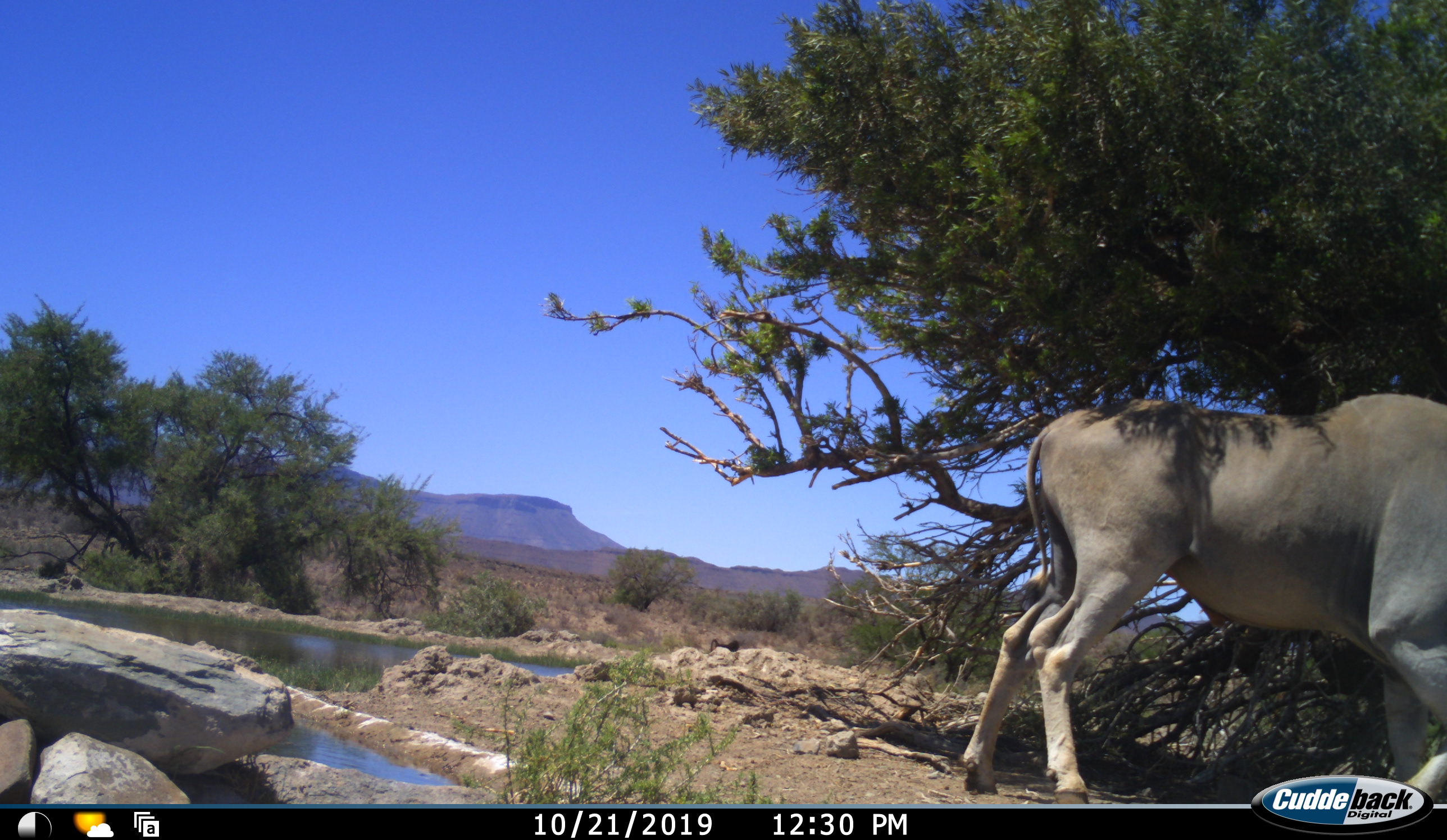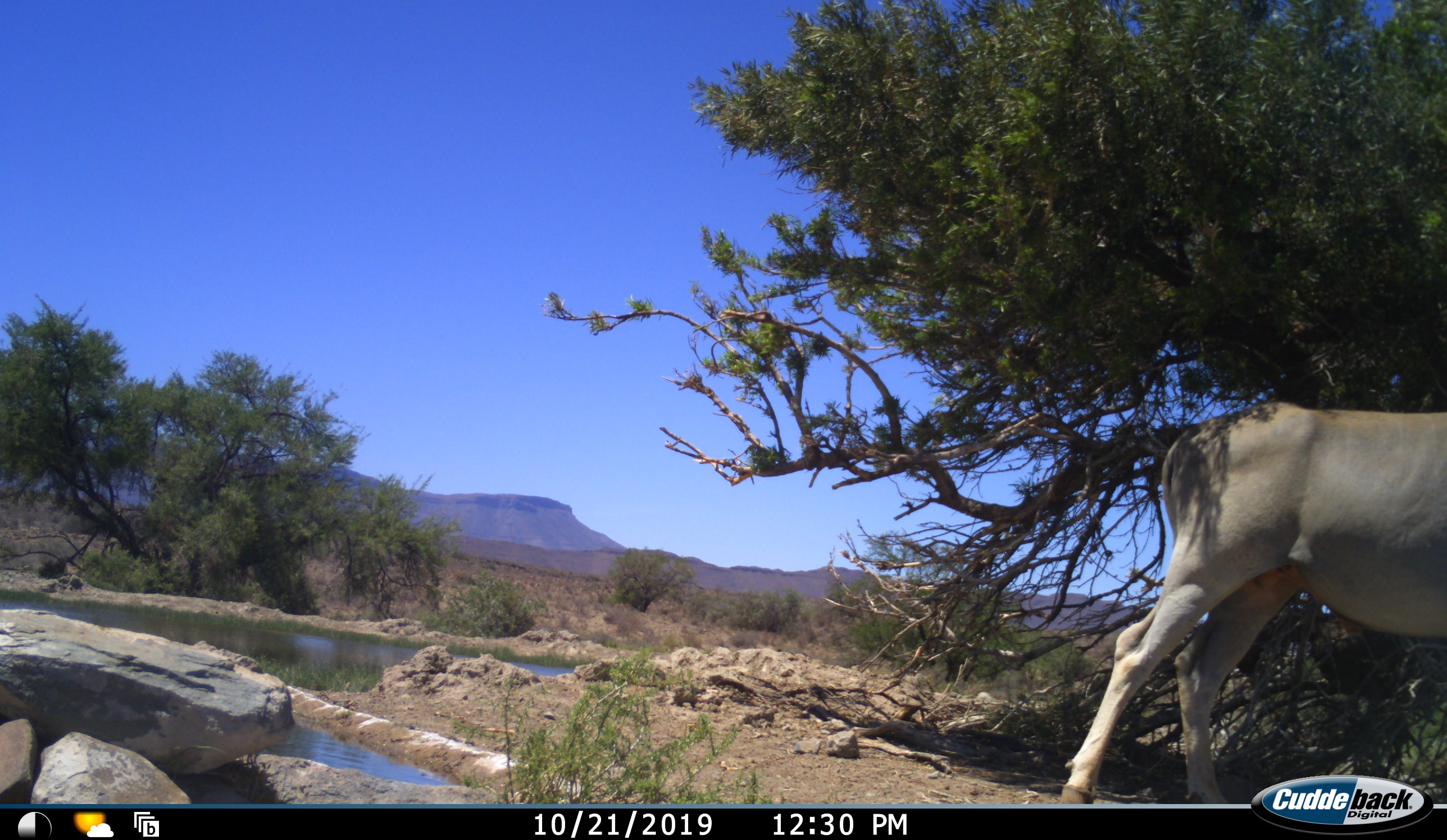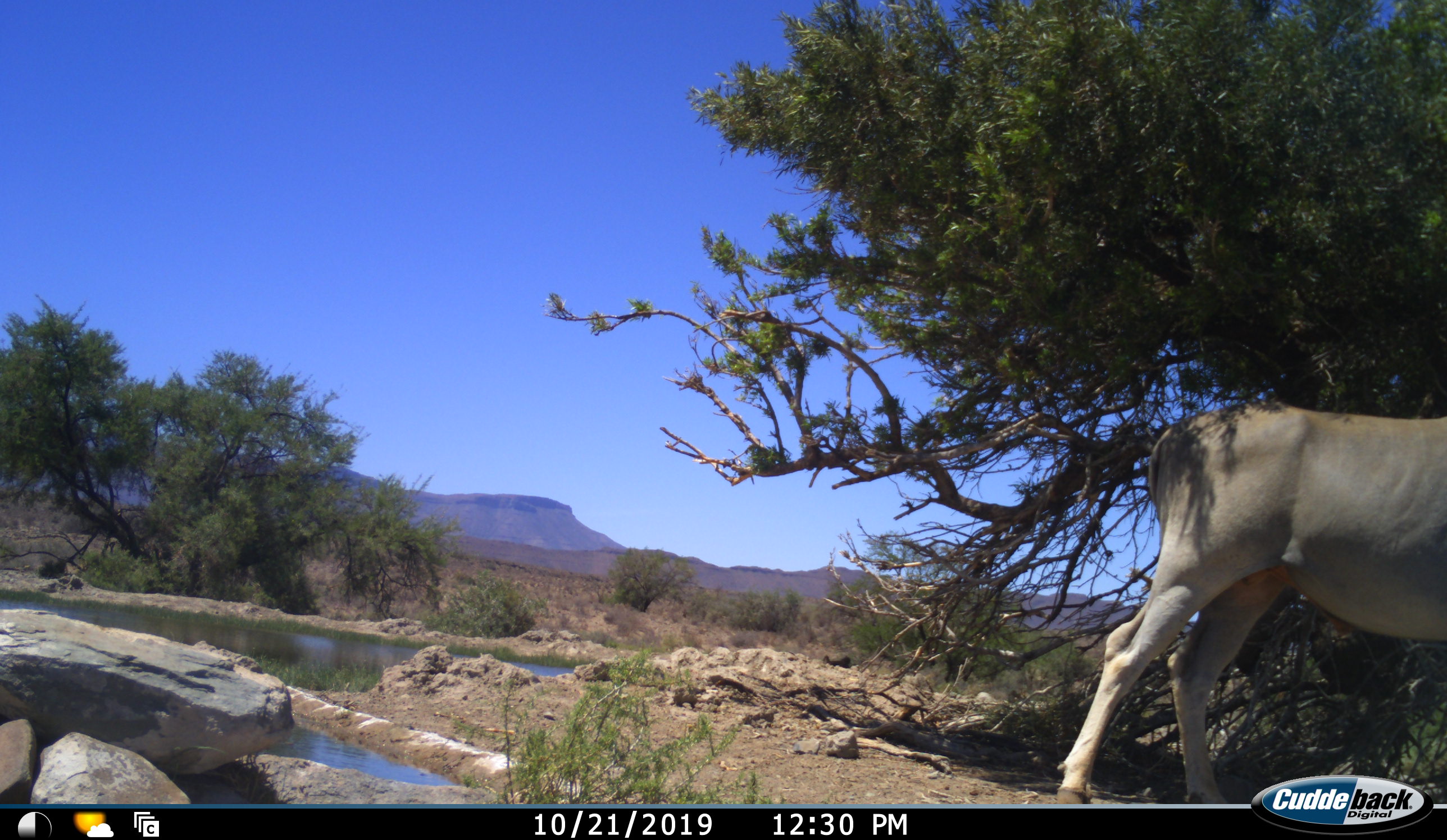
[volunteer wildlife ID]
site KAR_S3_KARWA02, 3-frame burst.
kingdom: Animalia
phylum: Chordata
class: Mammalia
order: Artiodactyla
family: Bovidae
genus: Tragelaphus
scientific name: Tragelaphus oryx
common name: eland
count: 1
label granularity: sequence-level